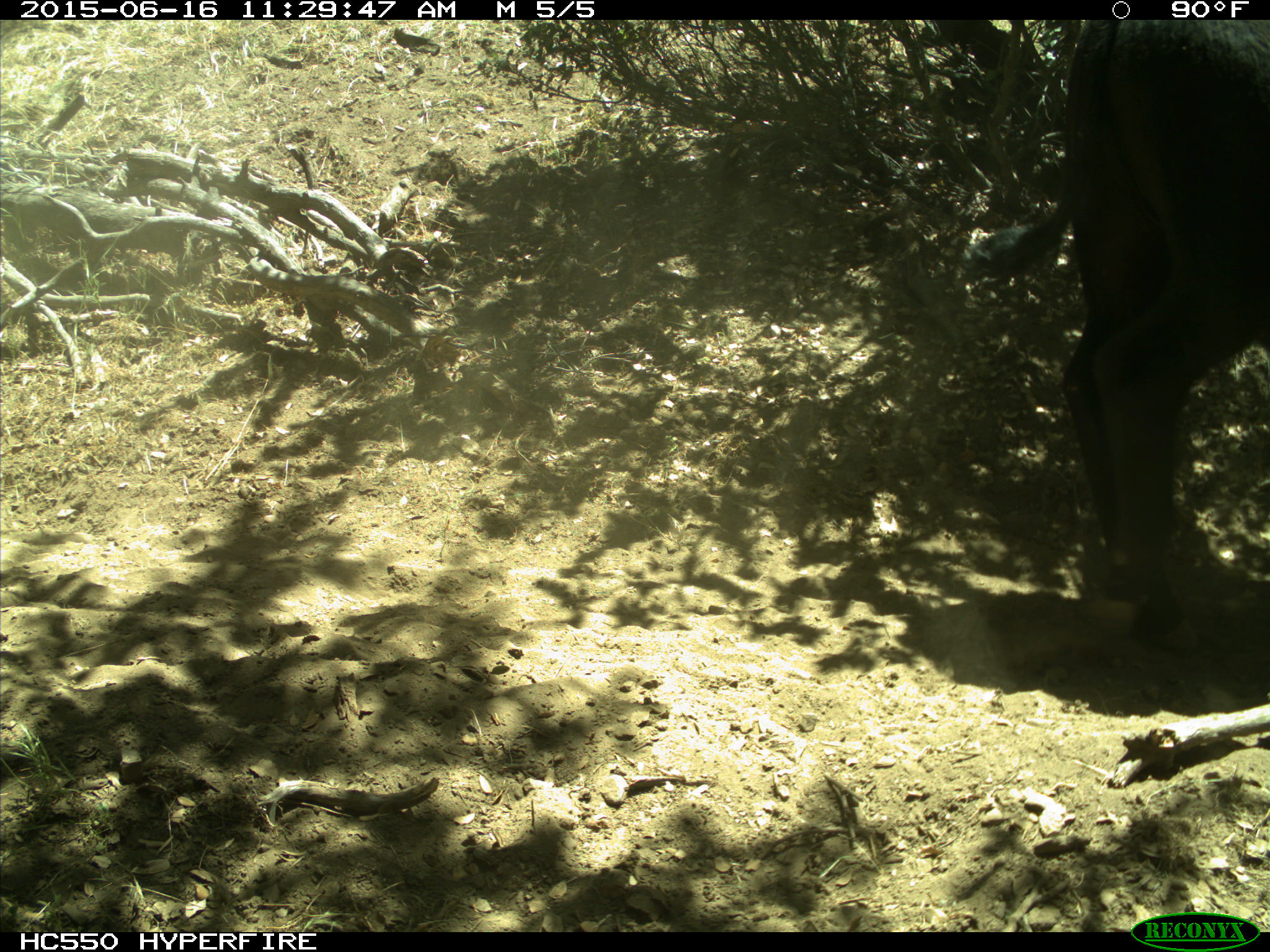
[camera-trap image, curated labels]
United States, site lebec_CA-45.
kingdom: Animalia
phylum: Chordata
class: Mammalia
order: Artiodactyla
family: Bovidae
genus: Bos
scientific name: Bos taurus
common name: domestic cow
Bos taurus (domestic cow).